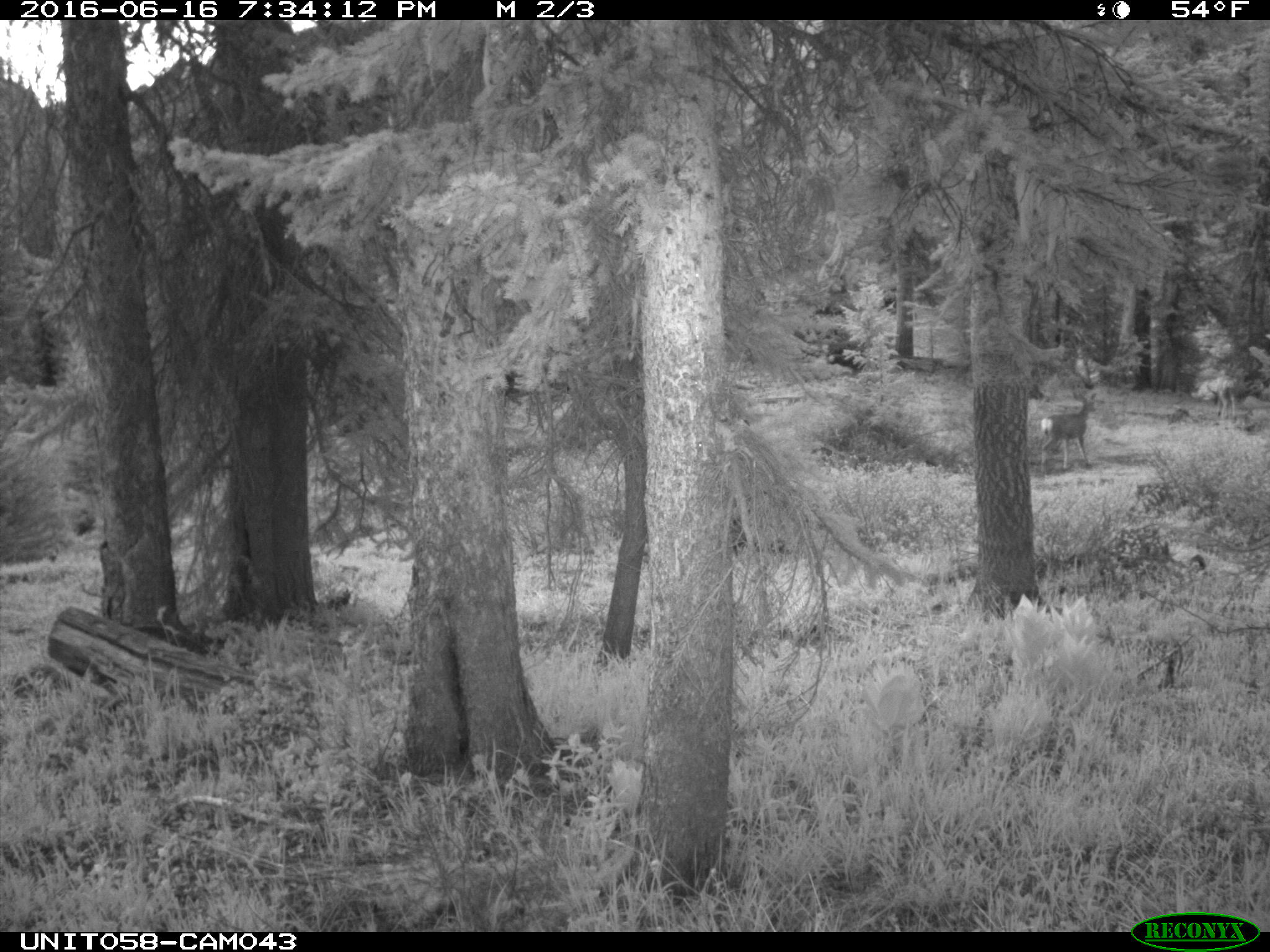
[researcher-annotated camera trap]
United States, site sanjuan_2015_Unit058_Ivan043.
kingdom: Animalia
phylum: Chordata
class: Mammalia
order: Artiodactyla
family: Cervidae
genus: Odocoileus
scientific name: Odocoileus hemionus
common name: mule deer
Odocoileus hemionus (mule deer).